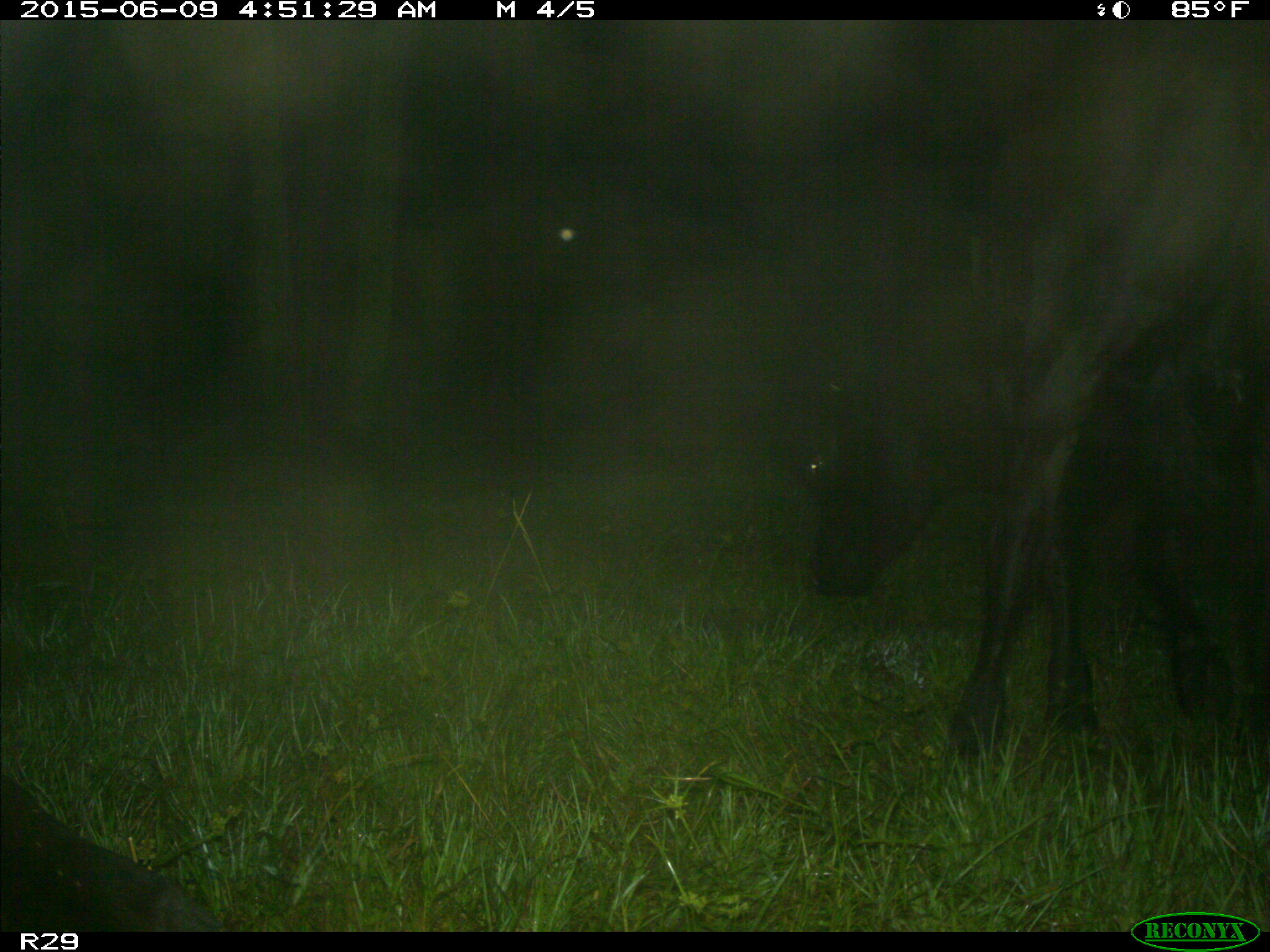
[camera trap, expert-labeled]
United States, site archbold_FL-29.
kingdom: Animalia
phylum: Chordata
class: Mammalia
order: Artiodactyla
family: Bovidae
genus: Bos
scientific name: Bos taurus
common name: domestic cow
Bos taurus (domestic cow).